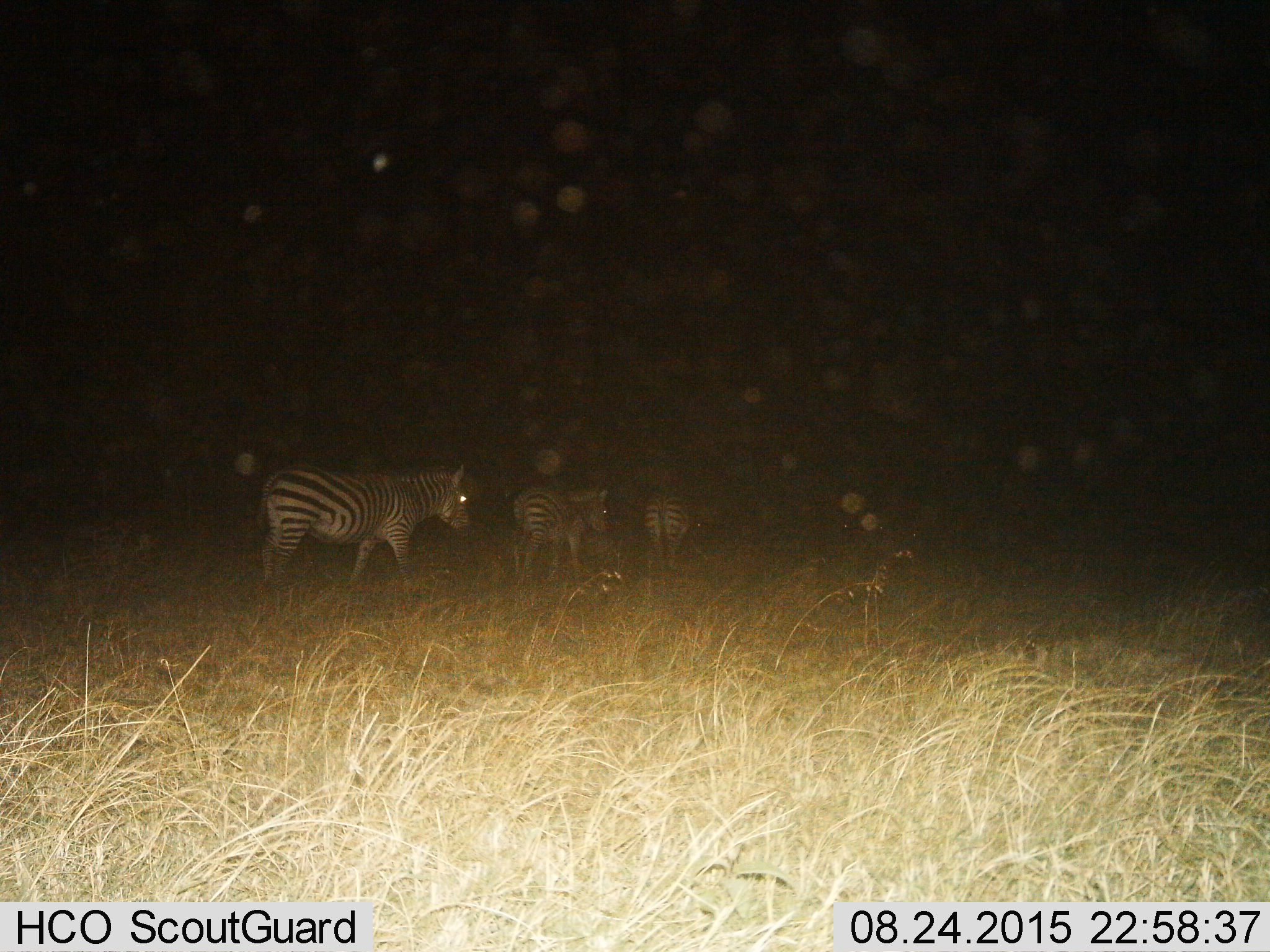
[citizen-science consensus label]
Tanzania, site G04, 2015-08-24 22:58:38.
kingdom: Animalia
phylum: Chordata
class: Mammalia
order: Perissodactyla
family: Equidae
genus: Equus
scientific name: Equus quagga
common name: plains zebra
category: zebra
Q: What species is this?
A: Zebra (plains zebra) (Equus quagga).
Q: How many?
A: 3.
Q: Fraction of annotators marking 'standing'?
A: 20%.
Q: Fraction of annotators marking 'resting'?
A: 0%.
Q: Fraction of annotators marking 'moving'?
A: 93%.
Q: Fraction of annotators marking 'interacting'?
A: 7%.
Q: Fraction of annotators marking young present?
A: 13%.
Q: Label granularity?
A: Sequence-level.